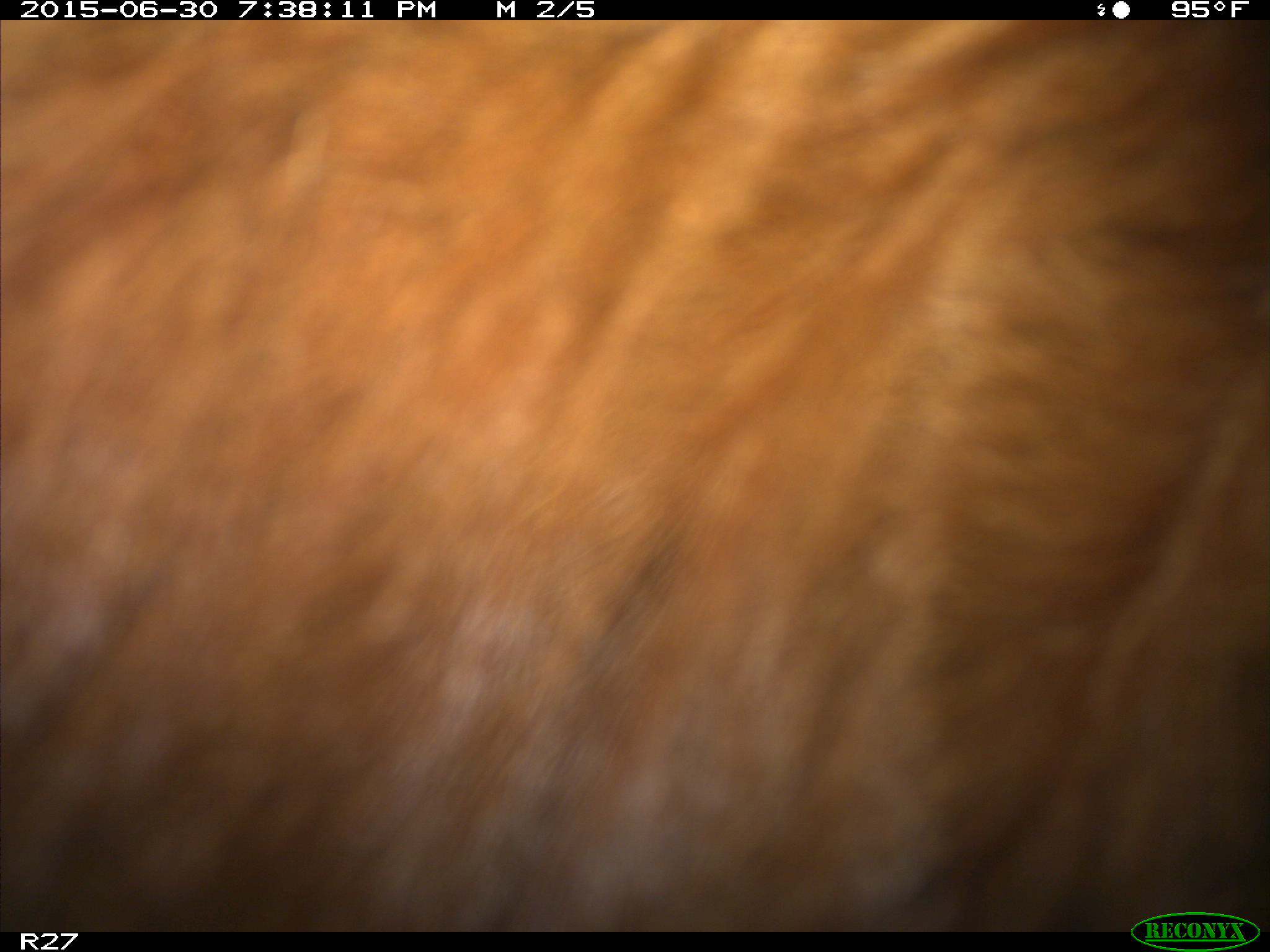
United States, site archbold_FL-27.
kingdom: Animalia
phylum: Chordata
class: Mammalia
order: Artiodactyla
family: Bovidae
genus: Bos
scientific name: Bos taurus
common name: domestic cow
Bos taurus (domestic cow).